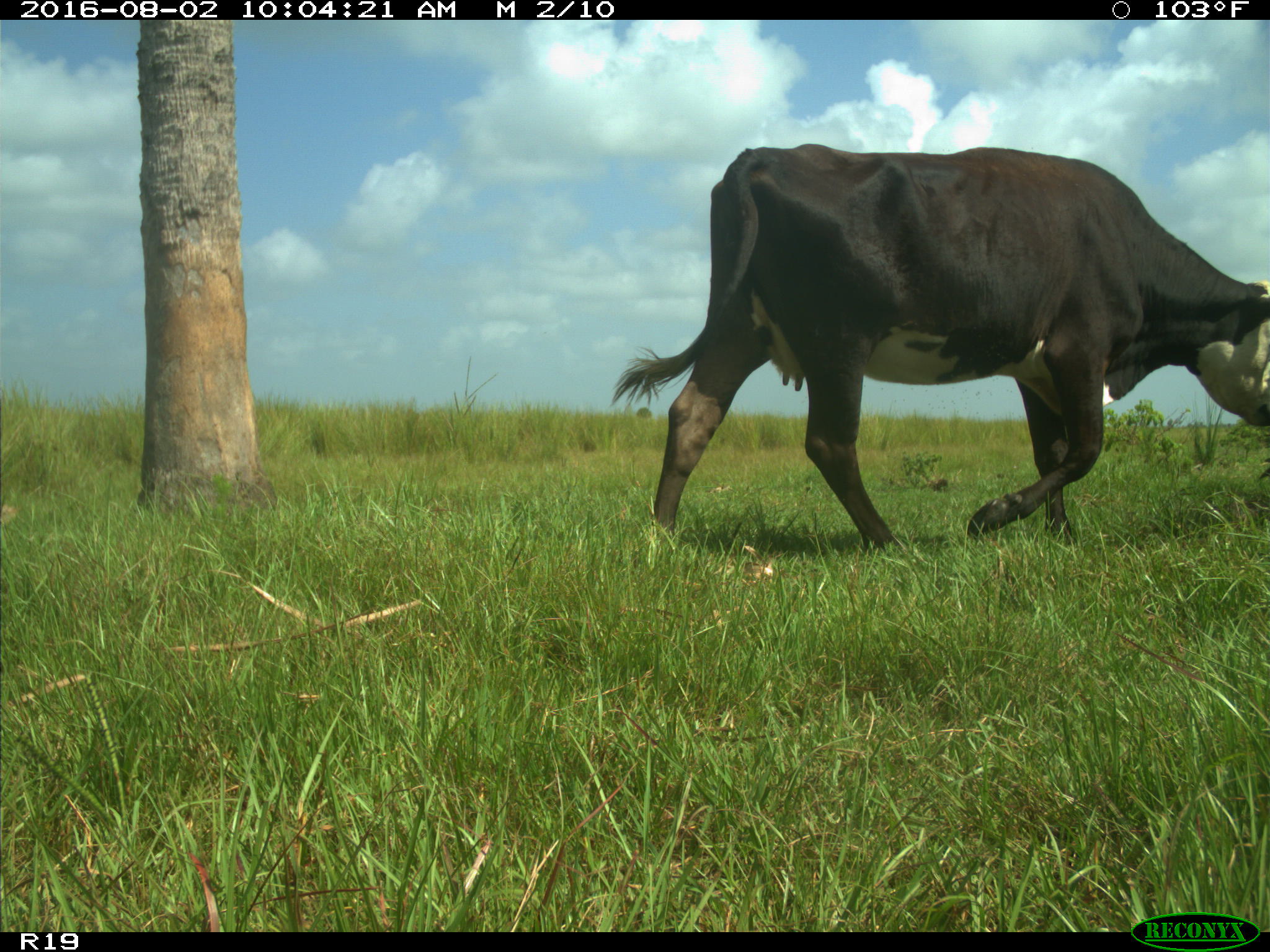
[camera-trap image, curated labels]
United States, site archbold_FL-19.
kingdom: Animalia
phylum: Chordata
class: Mammalia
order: Artiodactyla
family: Bovidae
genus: Bos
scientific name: Bos taurus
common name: domestic cow